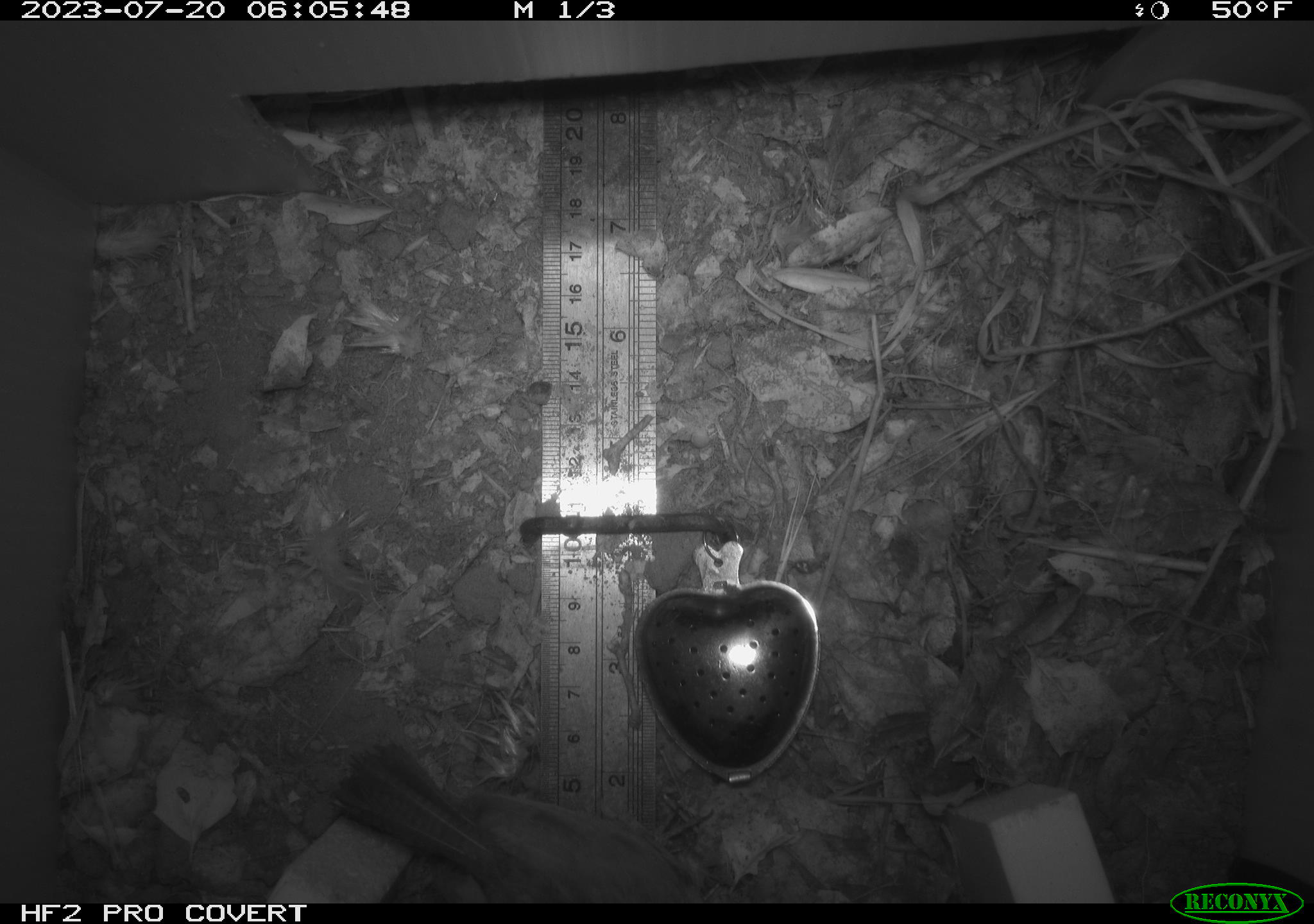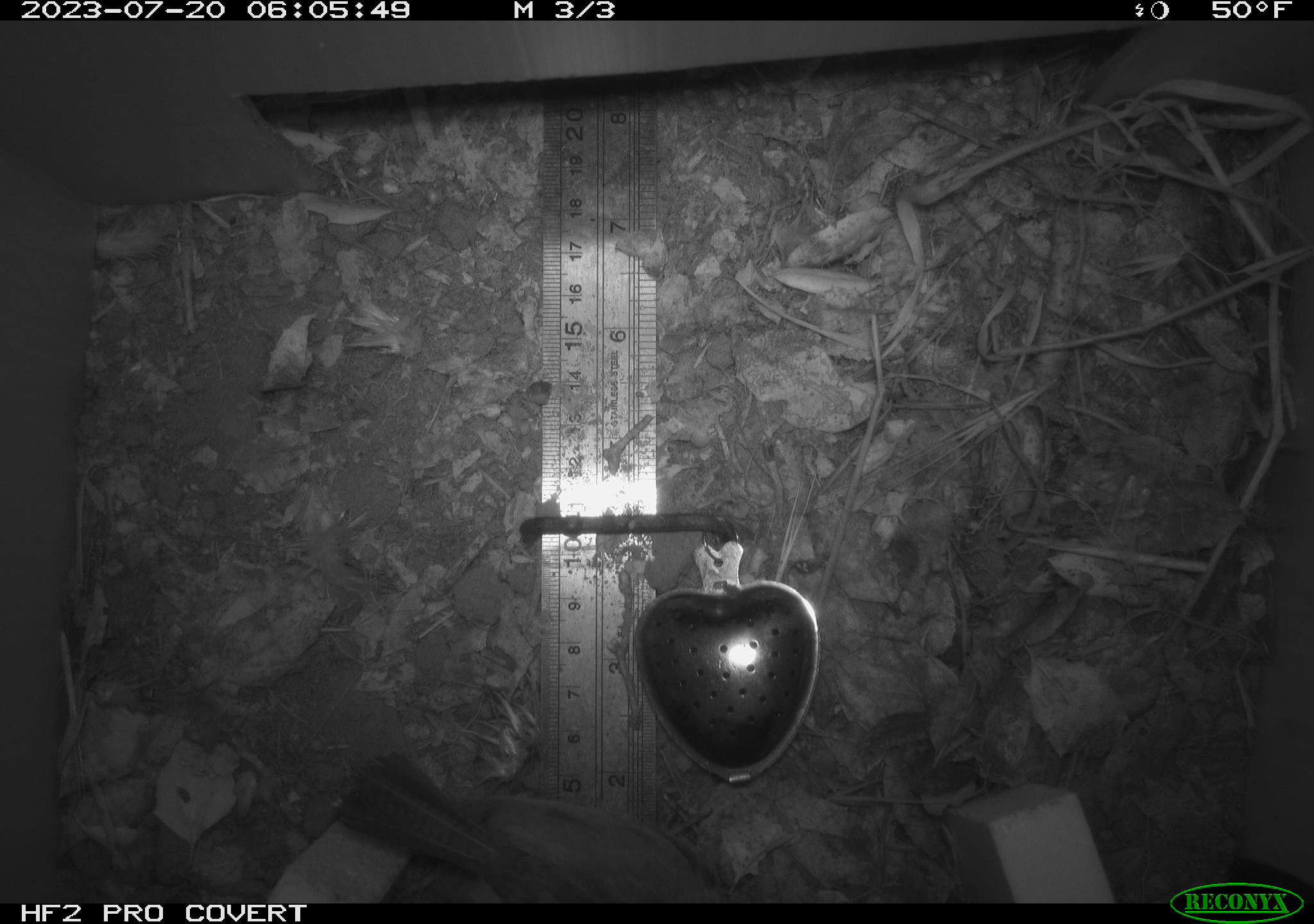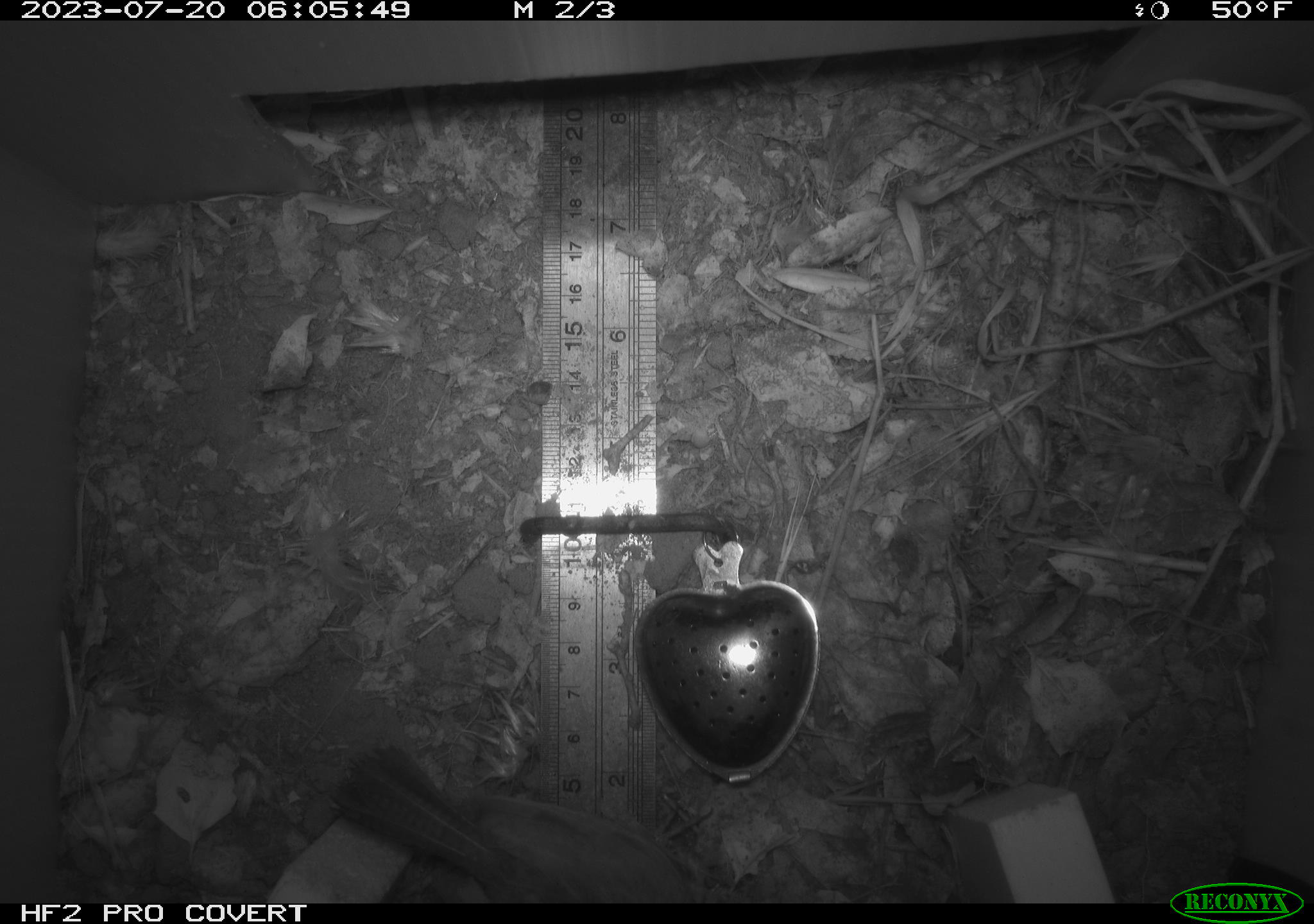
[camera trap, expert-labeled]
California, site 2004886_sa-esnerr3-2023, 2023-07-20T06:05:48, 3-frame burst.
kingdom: Animalia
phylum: Chordata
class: Aves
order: Passeriformes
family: Troglodytidae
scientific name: Troglodytidae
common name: wren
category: troglodytidae family